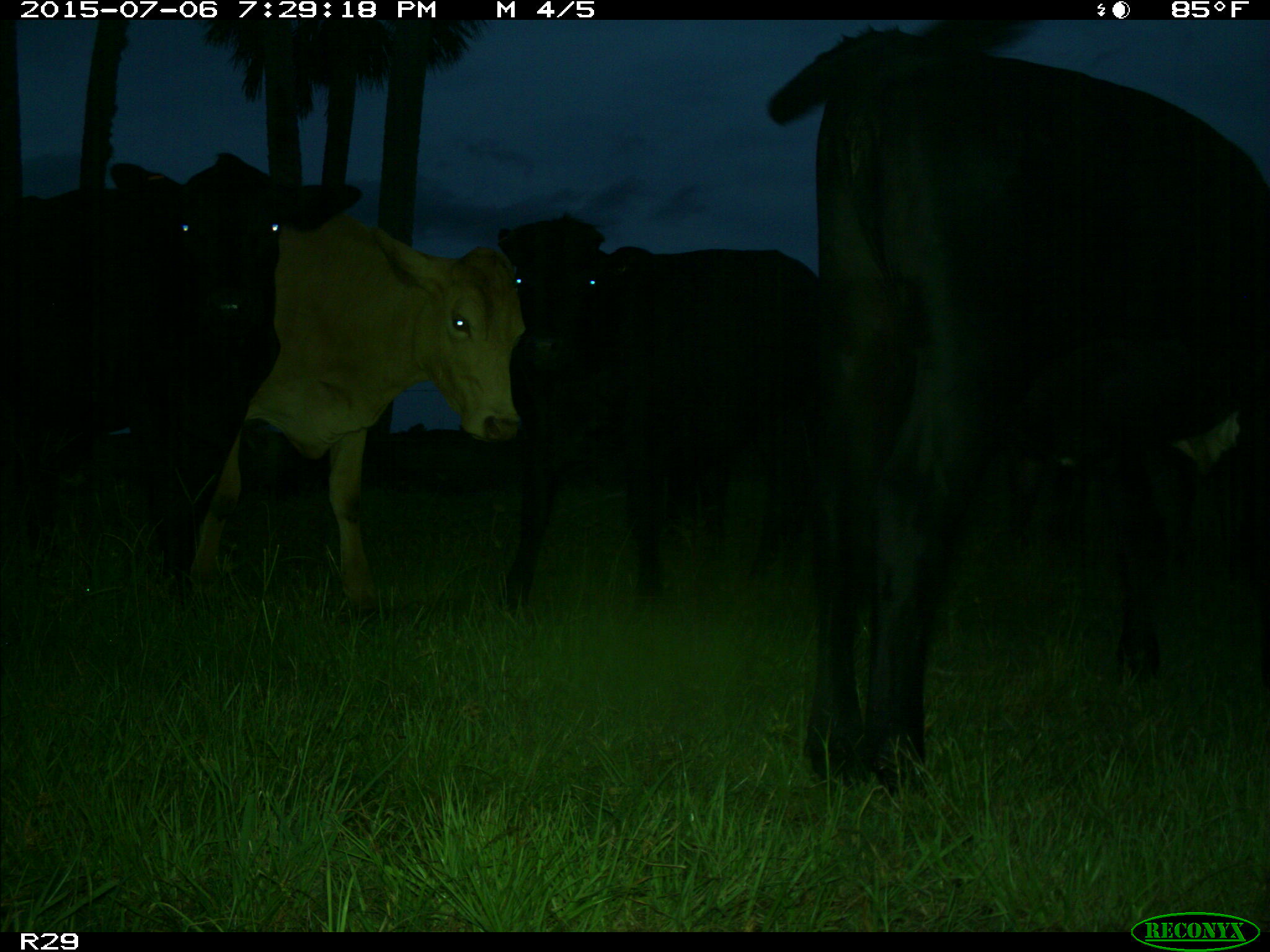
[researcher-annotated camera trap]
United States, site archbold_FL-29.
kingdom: Animalia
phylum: Chordata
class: Mammalia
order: Artiodactyla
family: Bovidae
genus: Bos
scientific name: Bos taurus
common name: domestic cow